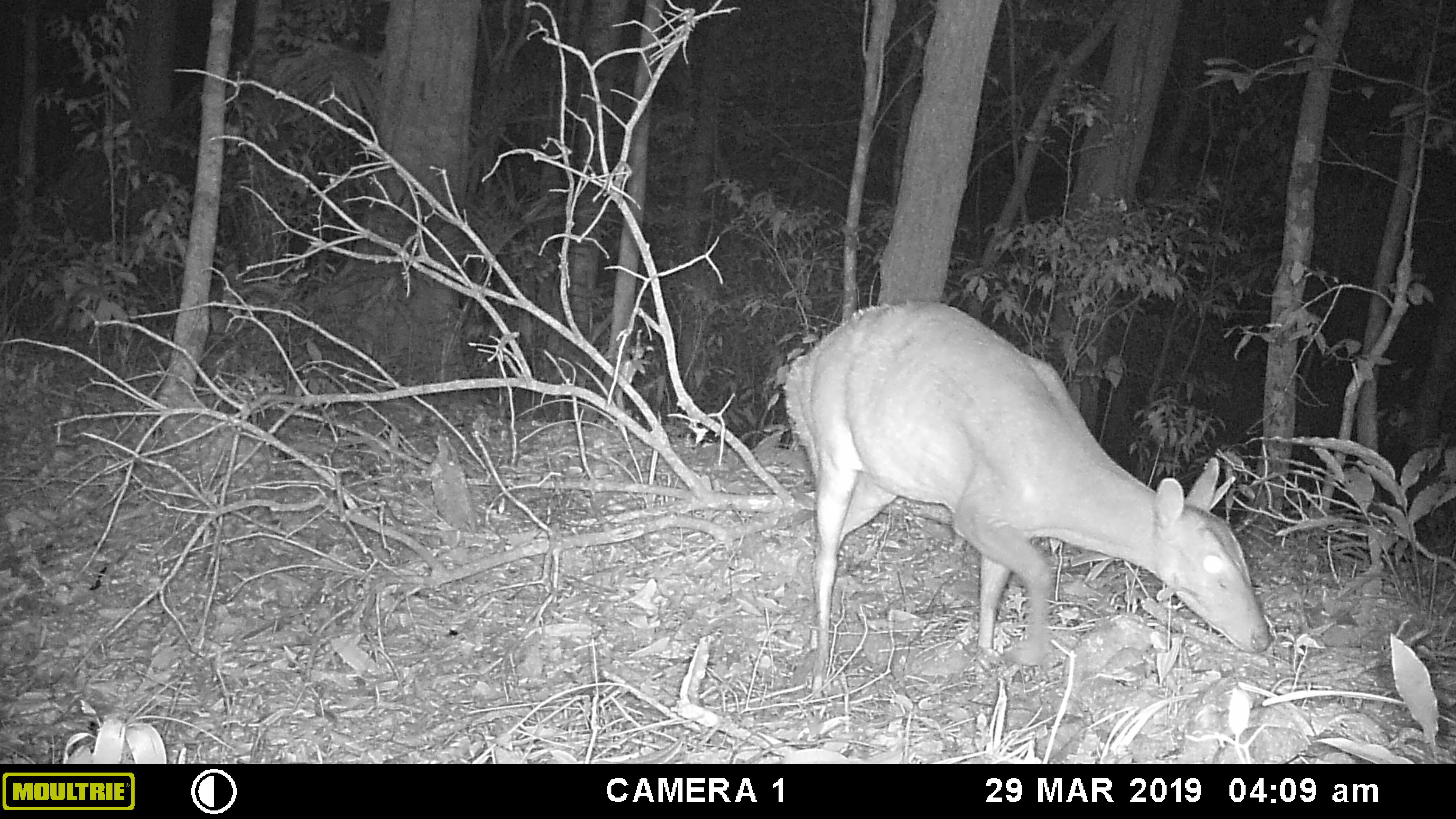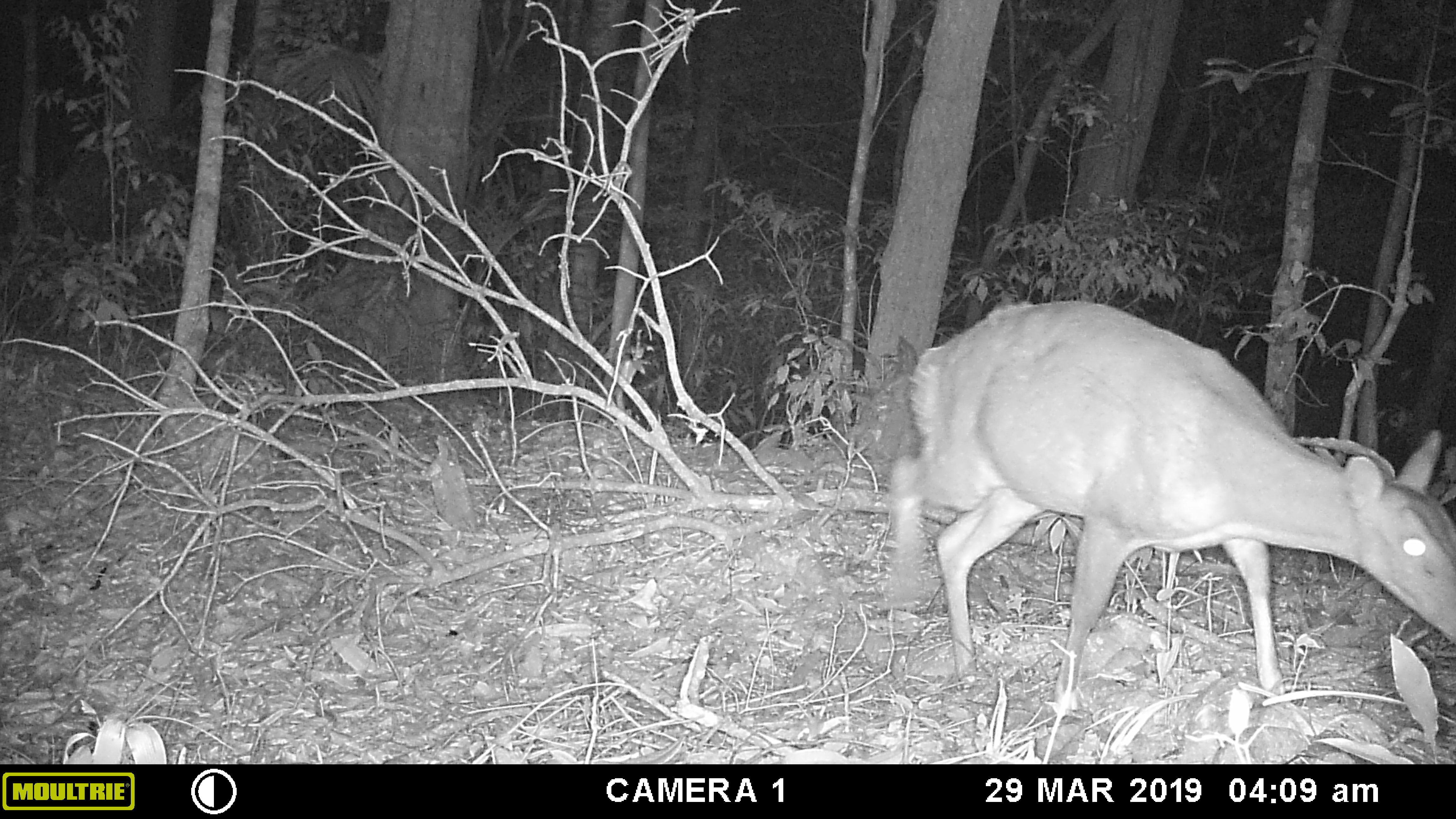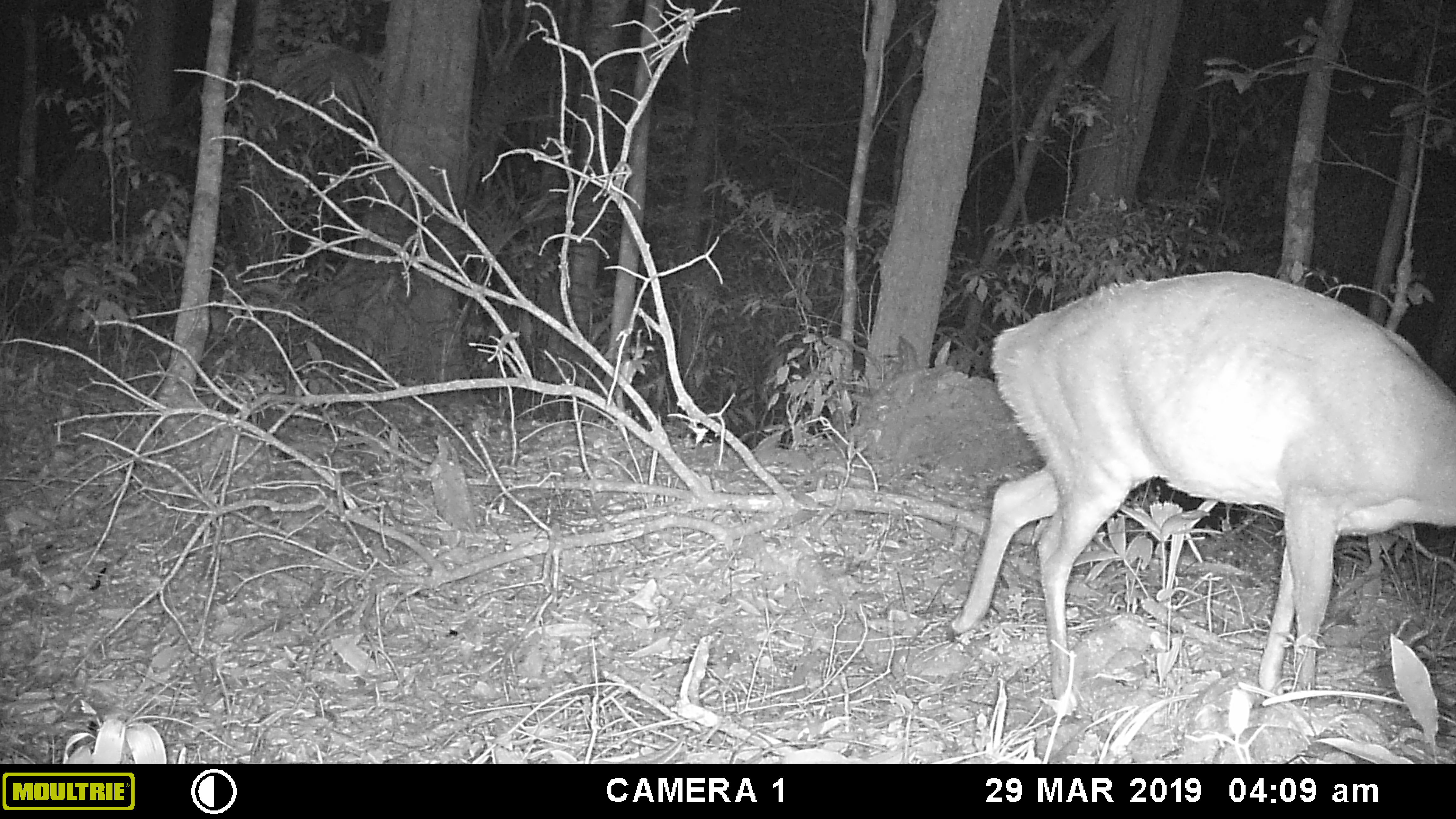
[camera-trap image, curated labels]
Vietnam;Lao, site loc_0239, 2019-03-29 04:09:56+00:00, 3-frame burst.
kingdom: Animalia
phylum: Chordata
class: Mammalia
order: Artiodactyla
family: Cervidae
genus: Muntiacus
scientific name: Muntiacus vuquangensis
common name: large-antlered muntjac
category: large antlered muntjac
Large antlered muntjac (large-antlered muntjac) (Muntiacus vuquangensis). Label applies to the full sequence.